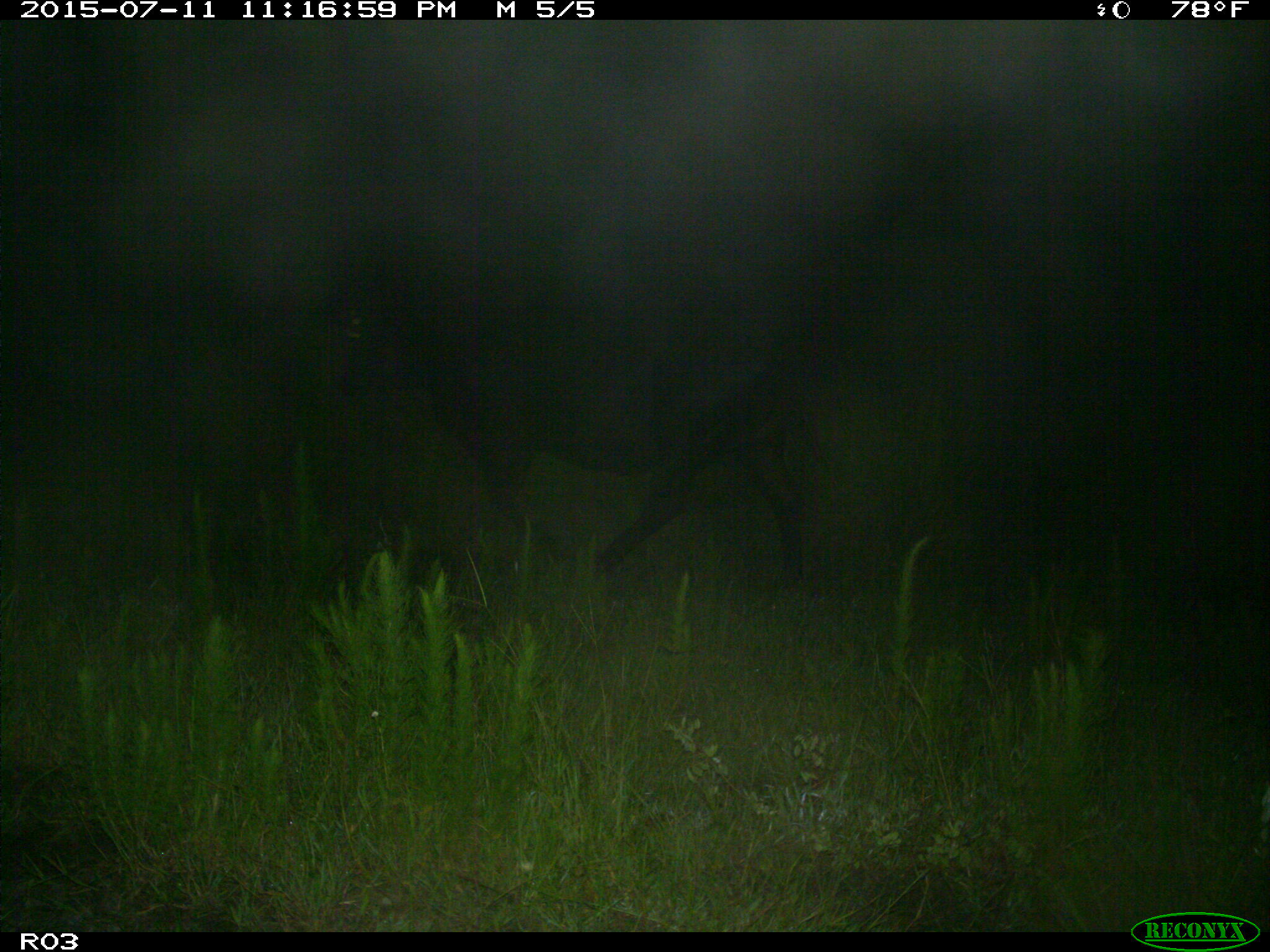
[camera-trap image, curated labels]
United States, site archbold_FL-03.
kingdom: Animalia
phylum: Chordata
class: Mammalia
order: Artiodactyla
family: Bovidae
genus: Bos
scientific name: Bos taurus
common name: domestic cow